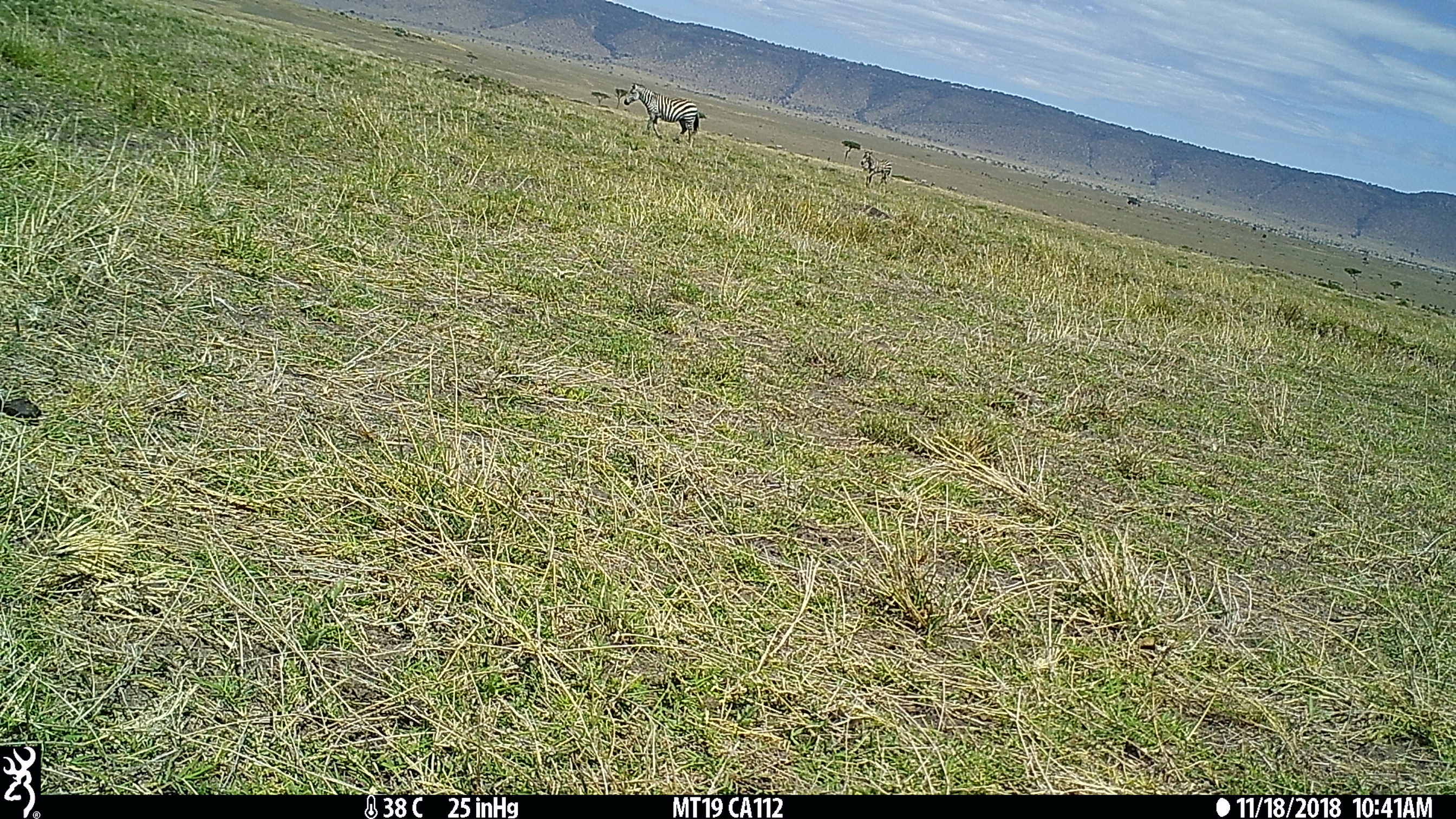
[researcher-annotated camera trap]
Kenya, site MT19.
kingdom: Animalia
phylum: Chordata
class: Mammalia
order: Perissodactyla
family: Equidae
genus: Equus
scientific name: Equus quagga burchellii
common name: burchell's zebra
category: zebra